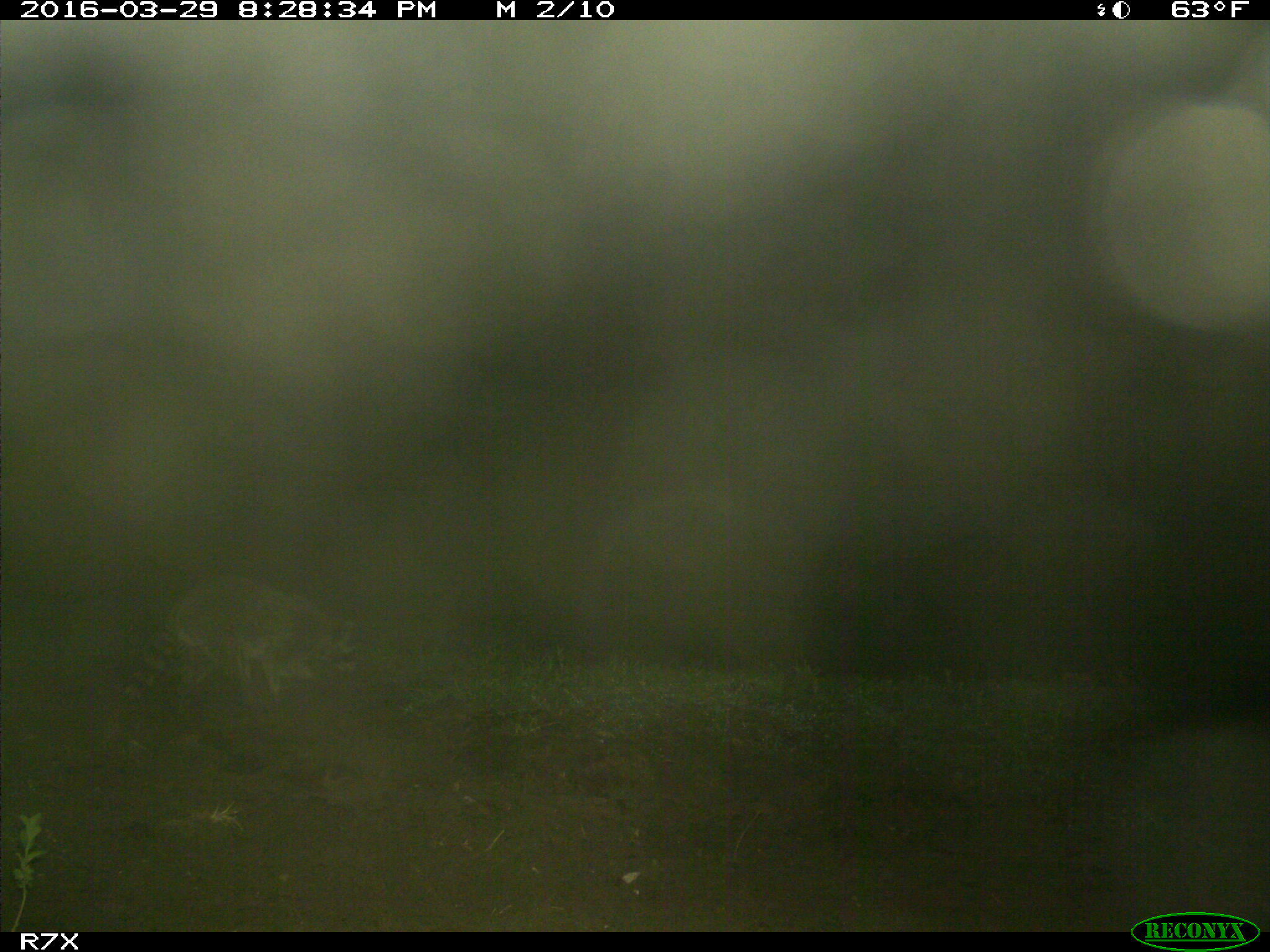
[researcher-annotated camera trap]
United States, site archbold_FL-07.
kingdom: Animalia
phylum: Chordata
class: Mammalia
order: Carnivora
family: Procyonidae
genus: Procyon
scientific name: Procyon lotor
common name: common raccoon